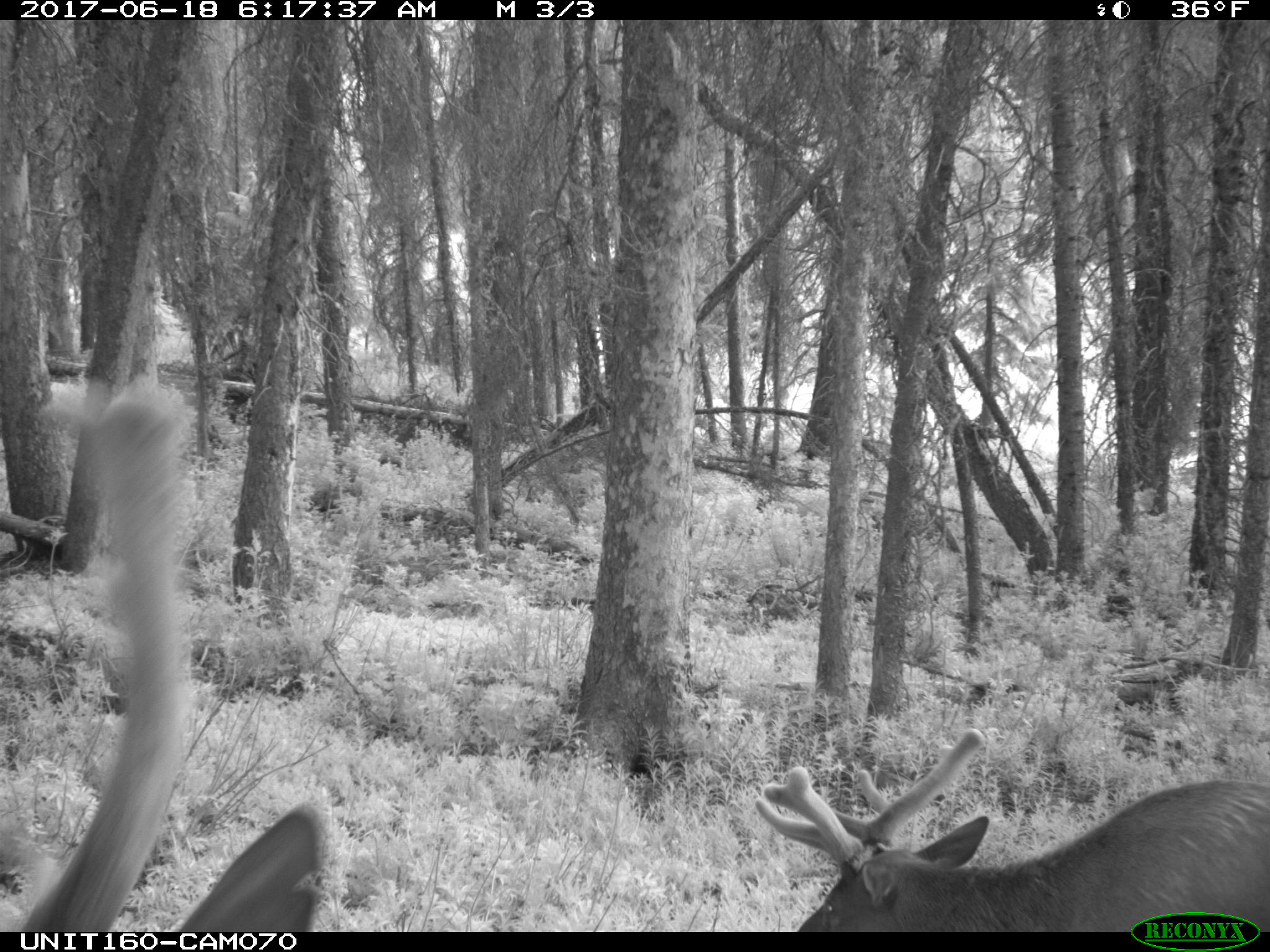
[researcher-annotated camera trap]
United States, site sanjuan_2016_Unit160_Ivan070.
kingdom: Animalia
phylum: Chordata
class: Mammalia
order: Artiodactyla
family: Cervidae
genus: Cervus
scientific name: Cervus elaphus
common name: red deer